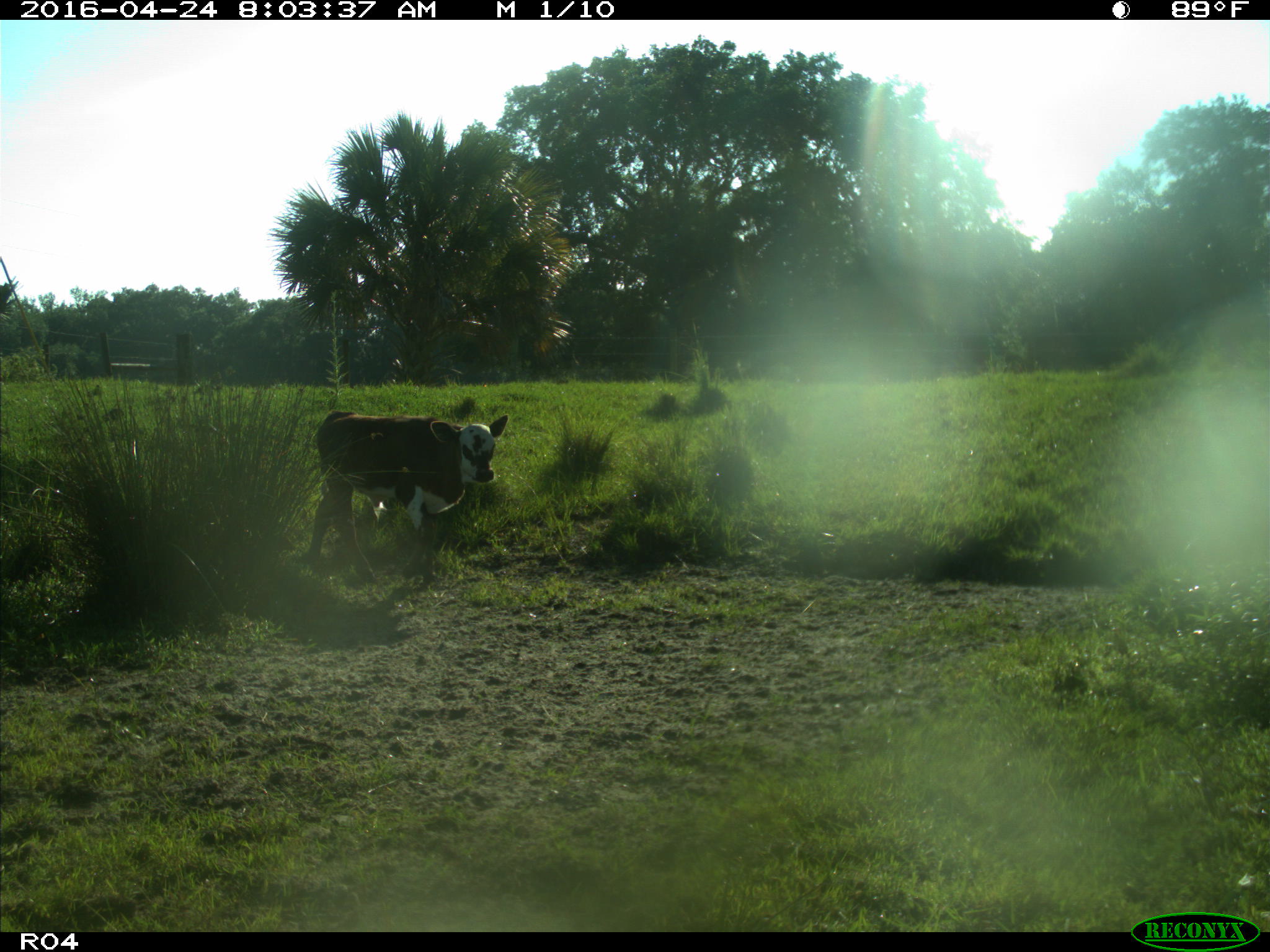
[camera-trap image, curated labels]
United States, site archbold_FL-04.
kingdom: Animalia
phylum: Chordata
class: Mammalia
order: Artiodactyla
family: Bovidae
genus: Bos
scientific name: Bos taurus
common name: domestic cow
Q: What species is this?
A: Bos taurus (domestic cow).